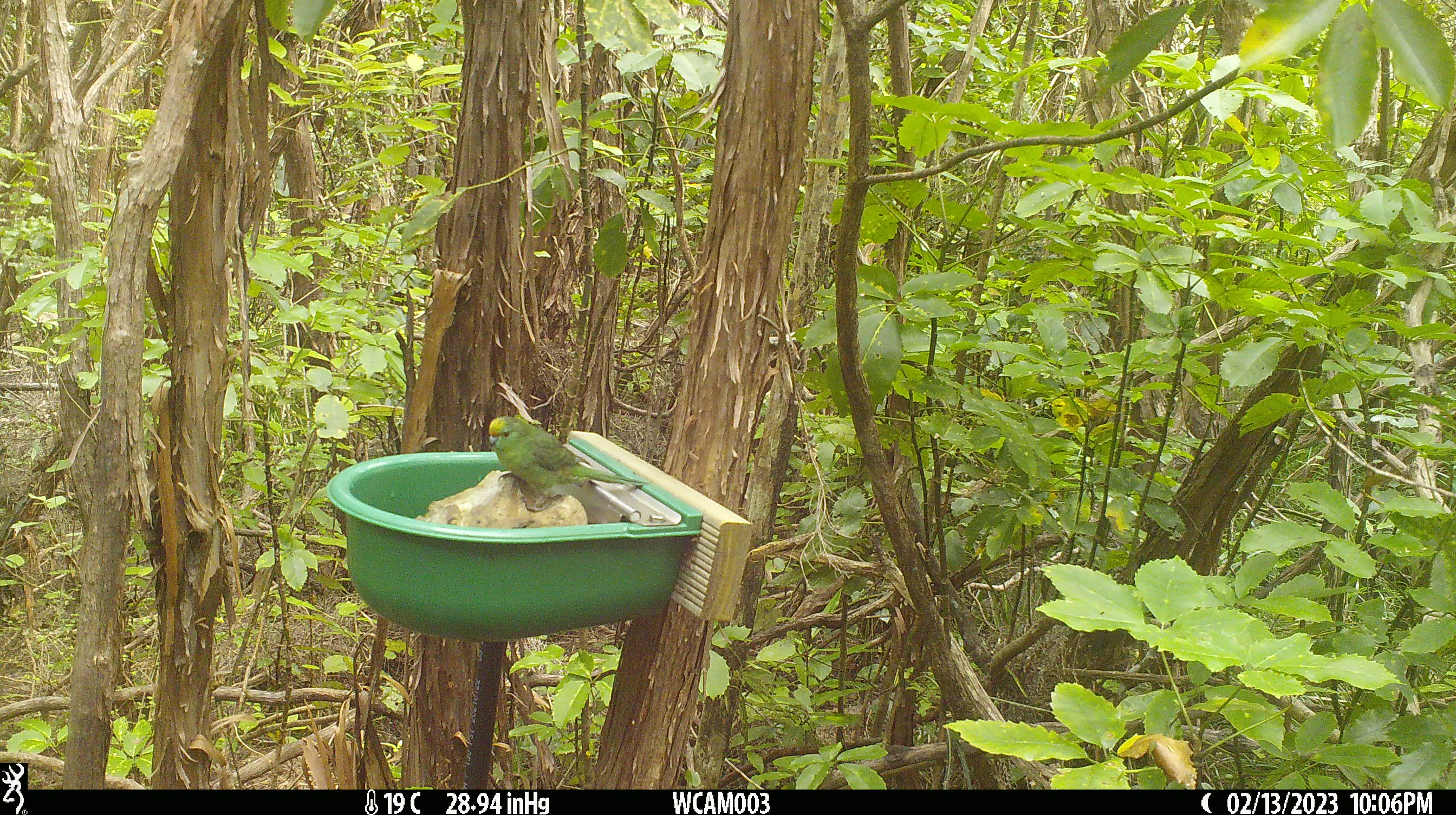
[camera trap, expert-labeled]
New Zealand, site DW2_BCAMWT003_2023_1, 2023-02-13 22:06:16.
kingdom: Animalia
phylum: Chordata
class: Aves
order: Psittaciformes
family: Psittaculidae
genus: Cyanoramphus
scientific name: Cyanoramphus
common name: parakeet